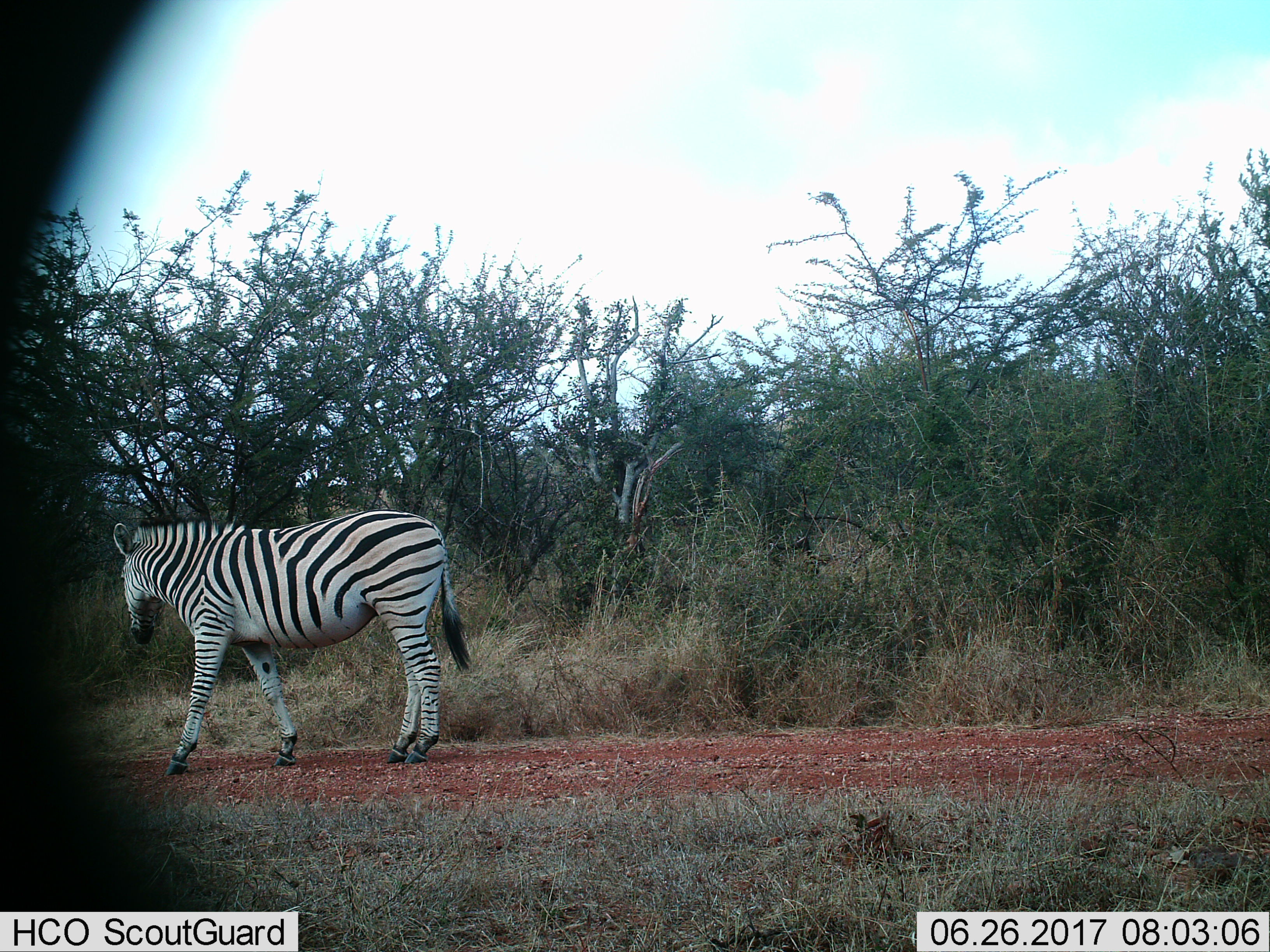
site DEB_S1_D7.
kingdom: Animalia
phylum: Chordata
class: Mammalia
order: Perissodactyla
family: Equidae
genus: Equus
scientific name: Equus quagga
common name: plains zebra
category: zebraplains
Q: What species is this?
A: Zebraplains (plains zebra) (Equus quagga).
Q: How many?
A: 1.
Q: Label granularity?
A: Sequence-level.